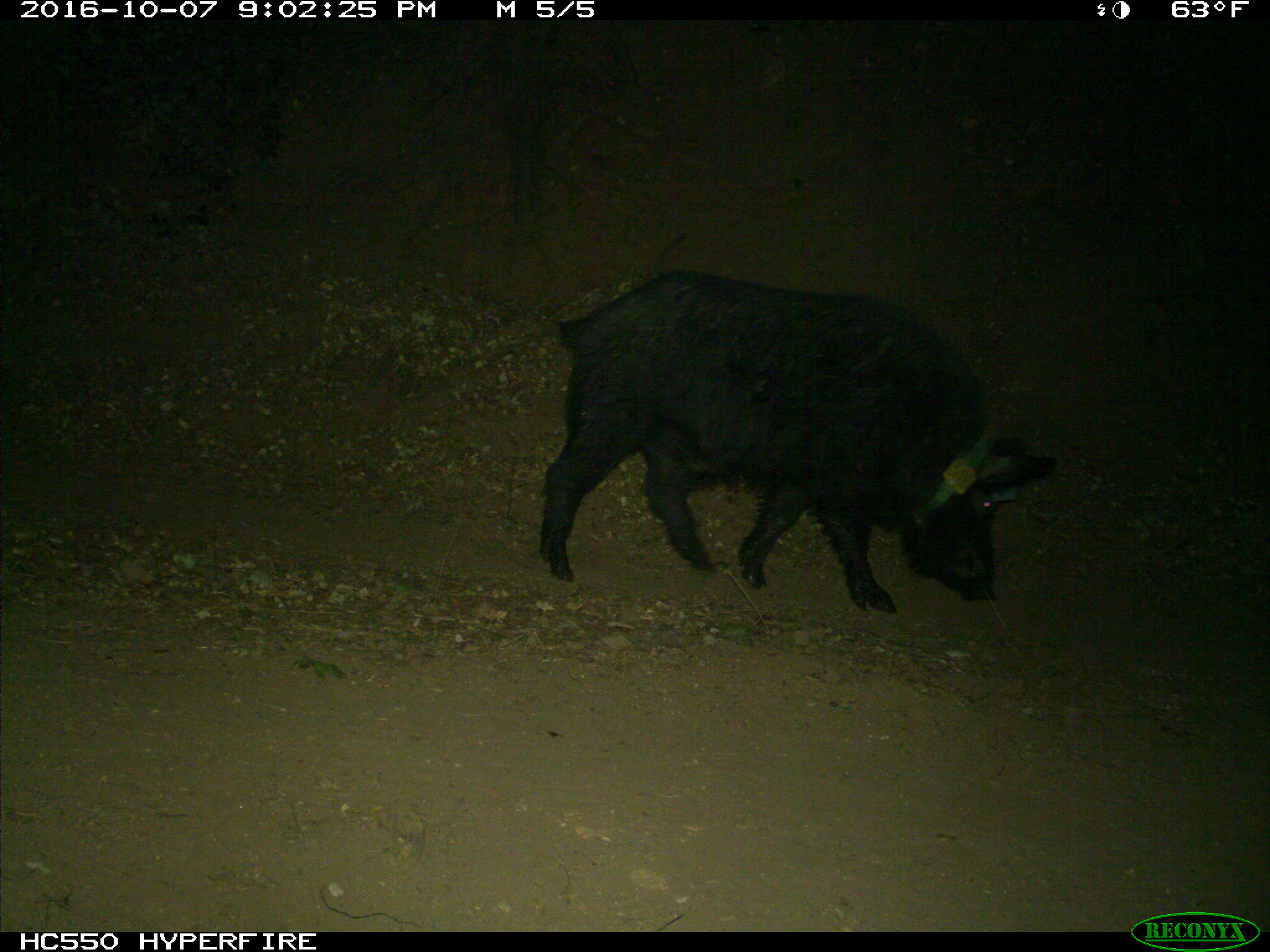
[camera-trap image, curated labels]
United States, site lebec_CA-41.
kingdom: Animalia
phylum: Chordata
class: Mammalia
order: Artiodactyla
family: Suidae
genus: Sus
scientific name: Sus scrofa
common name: wild boar